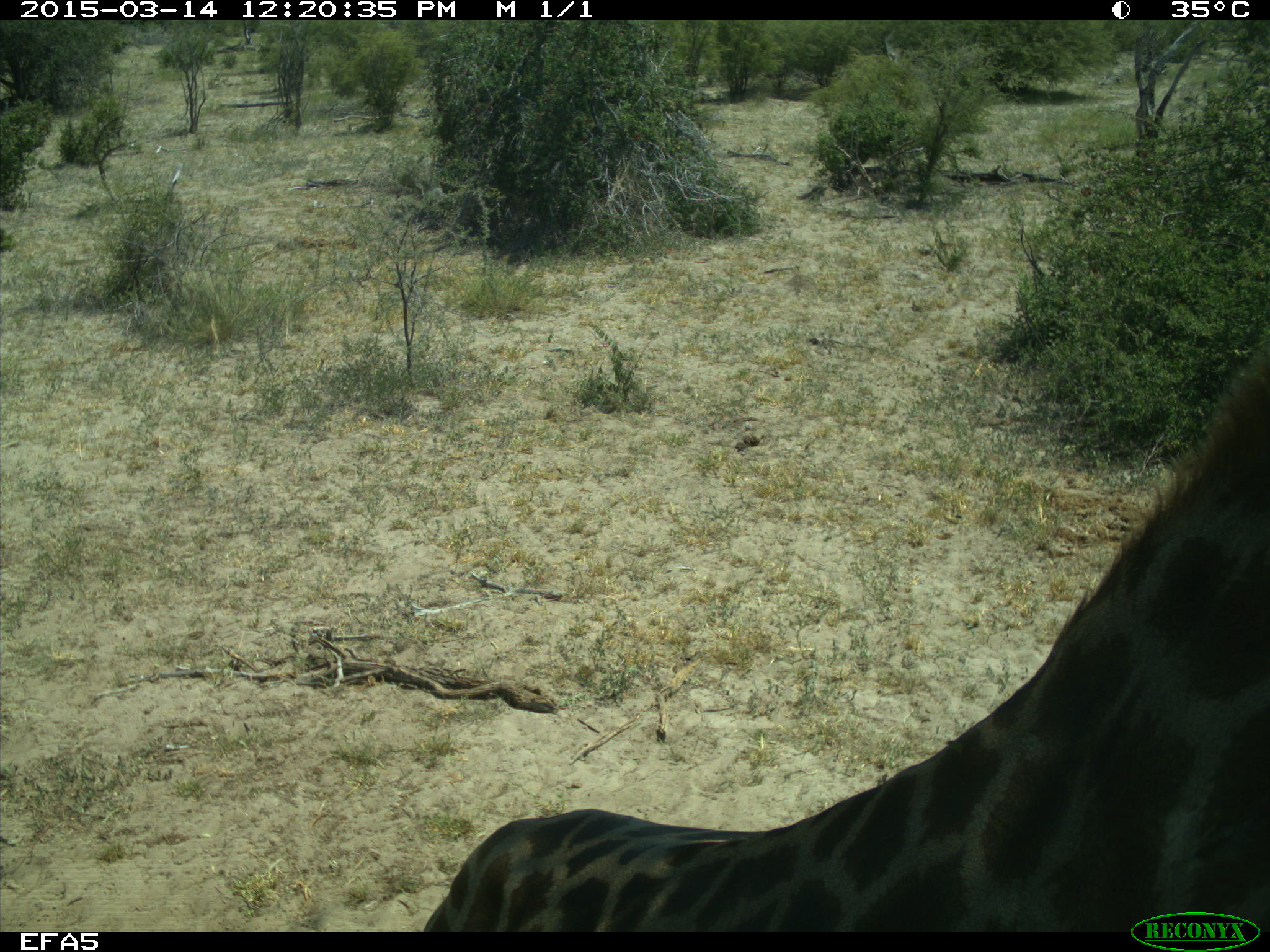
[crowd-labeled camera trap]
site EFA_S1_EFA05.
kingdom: Animalia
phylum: Chordata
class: Mammalia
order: Artiodactyla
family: Giraffidae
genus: Giraffa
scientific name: Giraffa camelopardalis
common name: giraffe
Giraffe (Giraffa camelopardalis), count 1. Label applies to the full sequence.